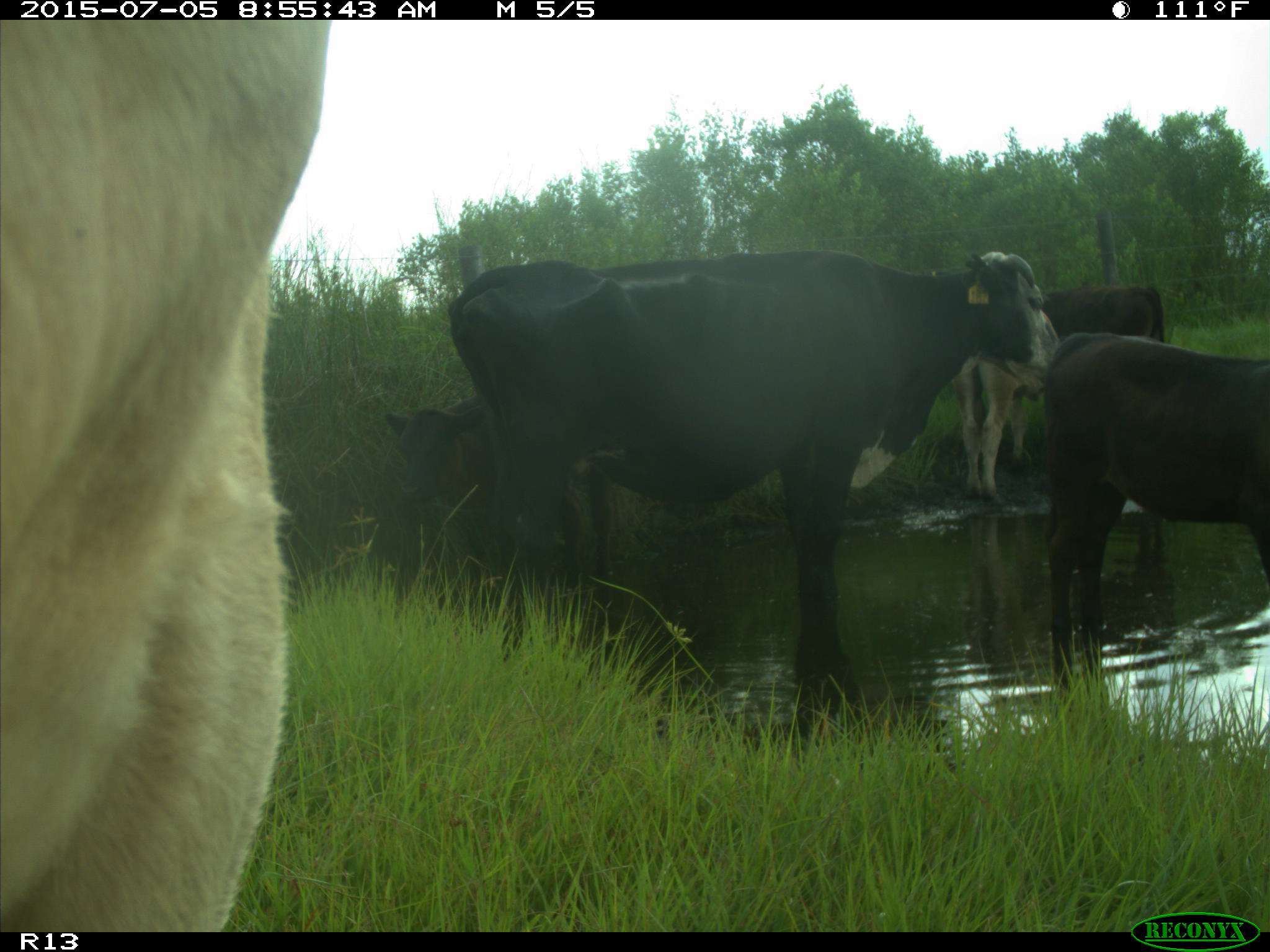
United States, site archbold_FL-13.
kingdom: Animalia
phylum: Chordata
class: Mammalia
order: Artiodactyla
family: Bovidae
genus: Bos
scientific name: Bos taurus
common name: domestic cow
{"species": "Bos taurus (domestic cow)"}